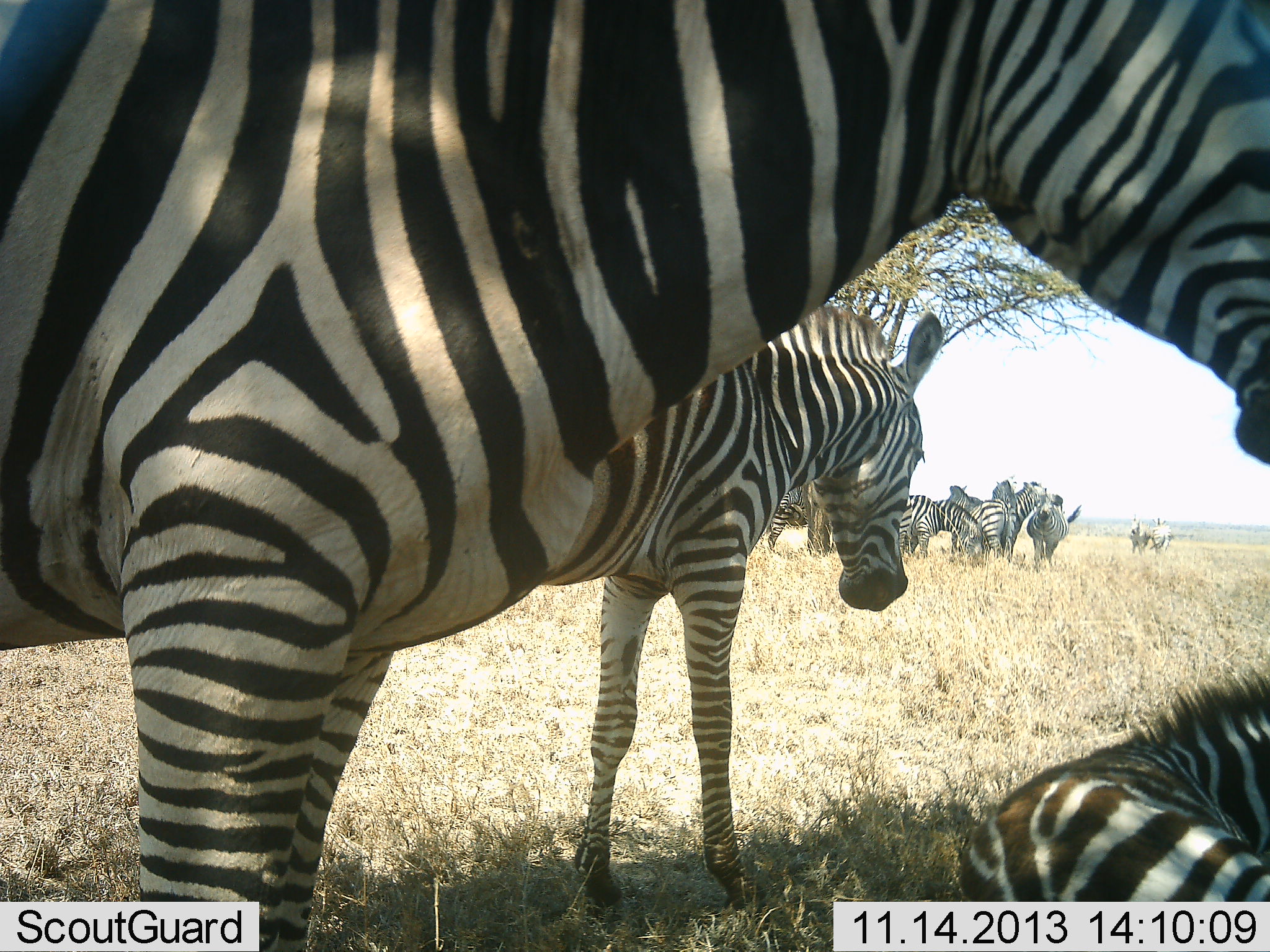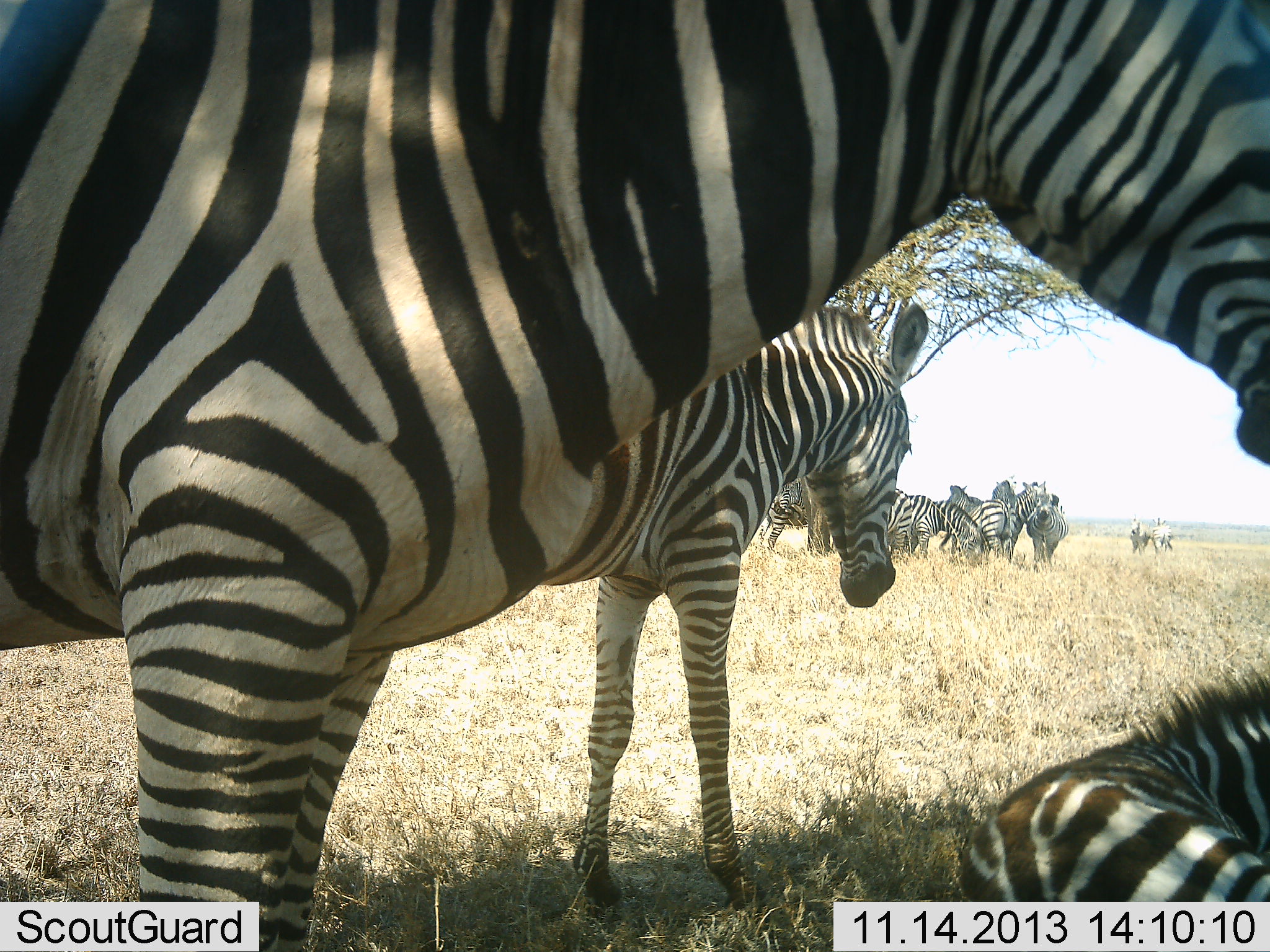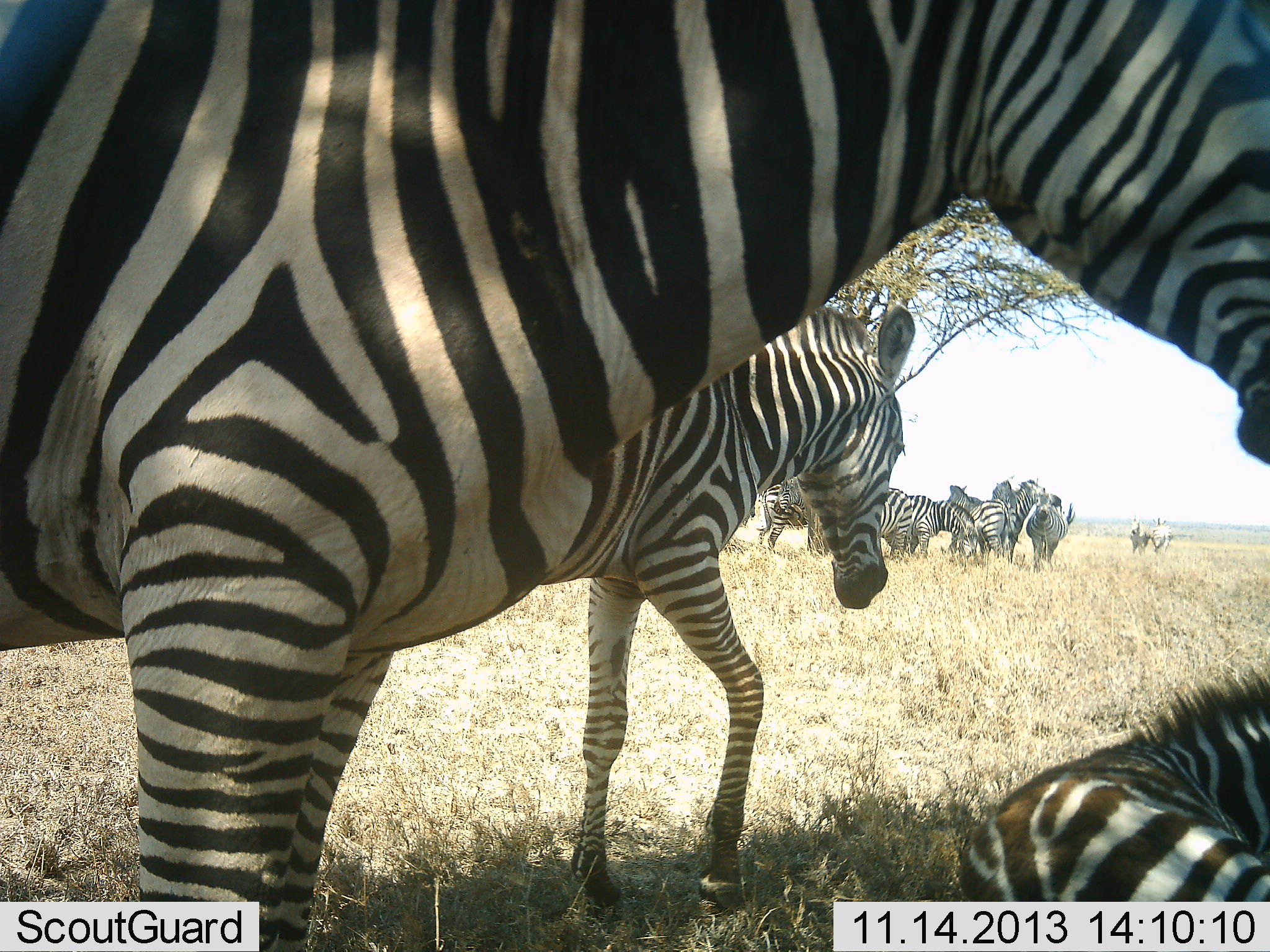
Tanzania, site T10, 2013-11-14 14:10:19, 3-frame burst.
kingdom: Animalia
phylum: Chordata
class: Mammalia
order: Perissodactyla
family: Equidae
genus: Equus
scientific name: Equus quagga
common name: plains zebra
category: zebra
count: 11-50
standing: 88%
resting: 76%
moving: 6%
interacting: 24%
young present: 24%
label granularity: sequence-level